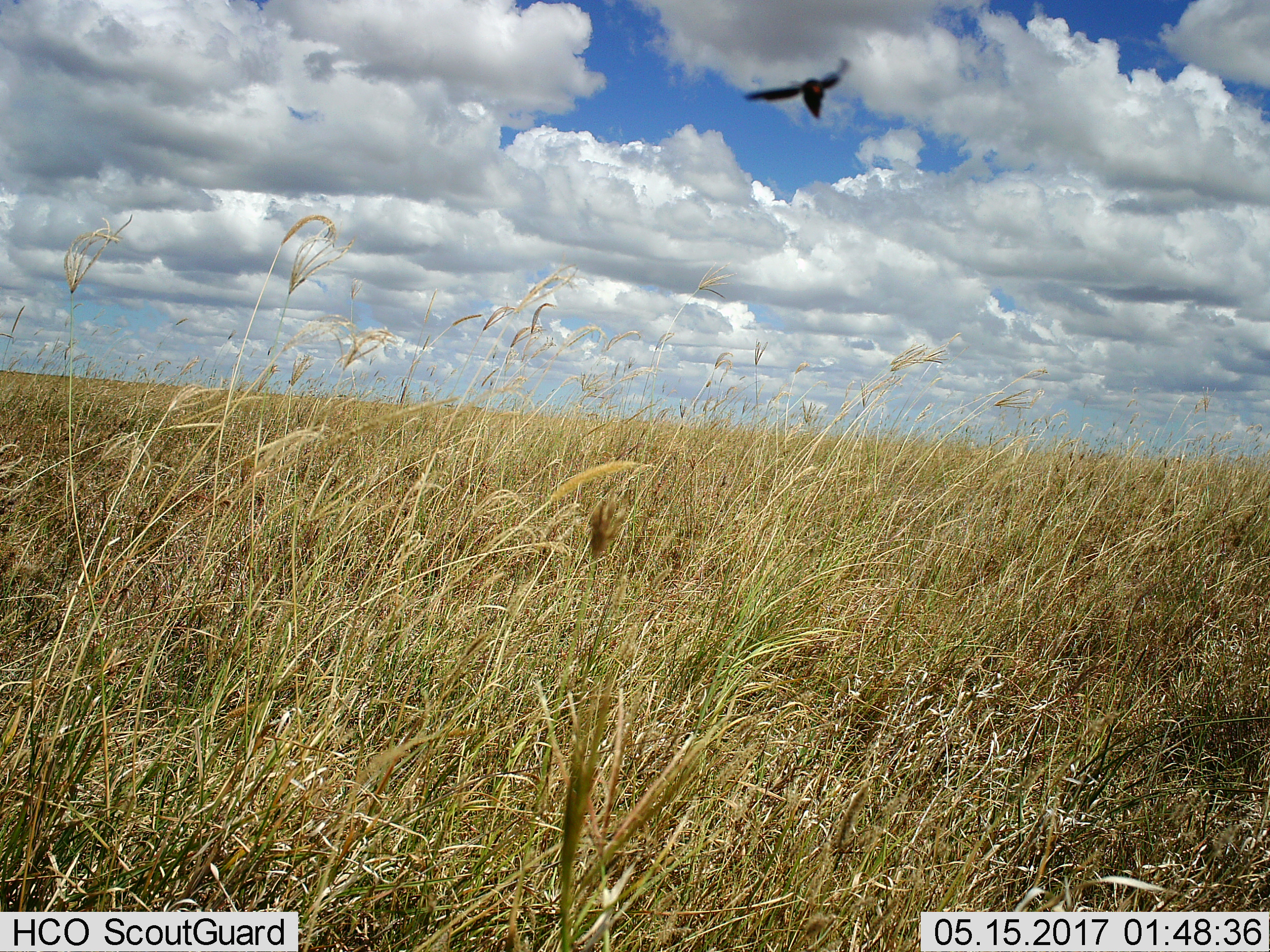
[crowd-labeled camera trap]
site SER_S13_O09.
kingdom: Animalia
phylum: Chordata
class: Aves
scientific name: Aves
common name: bird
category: birdother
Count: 1.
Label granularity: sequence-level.